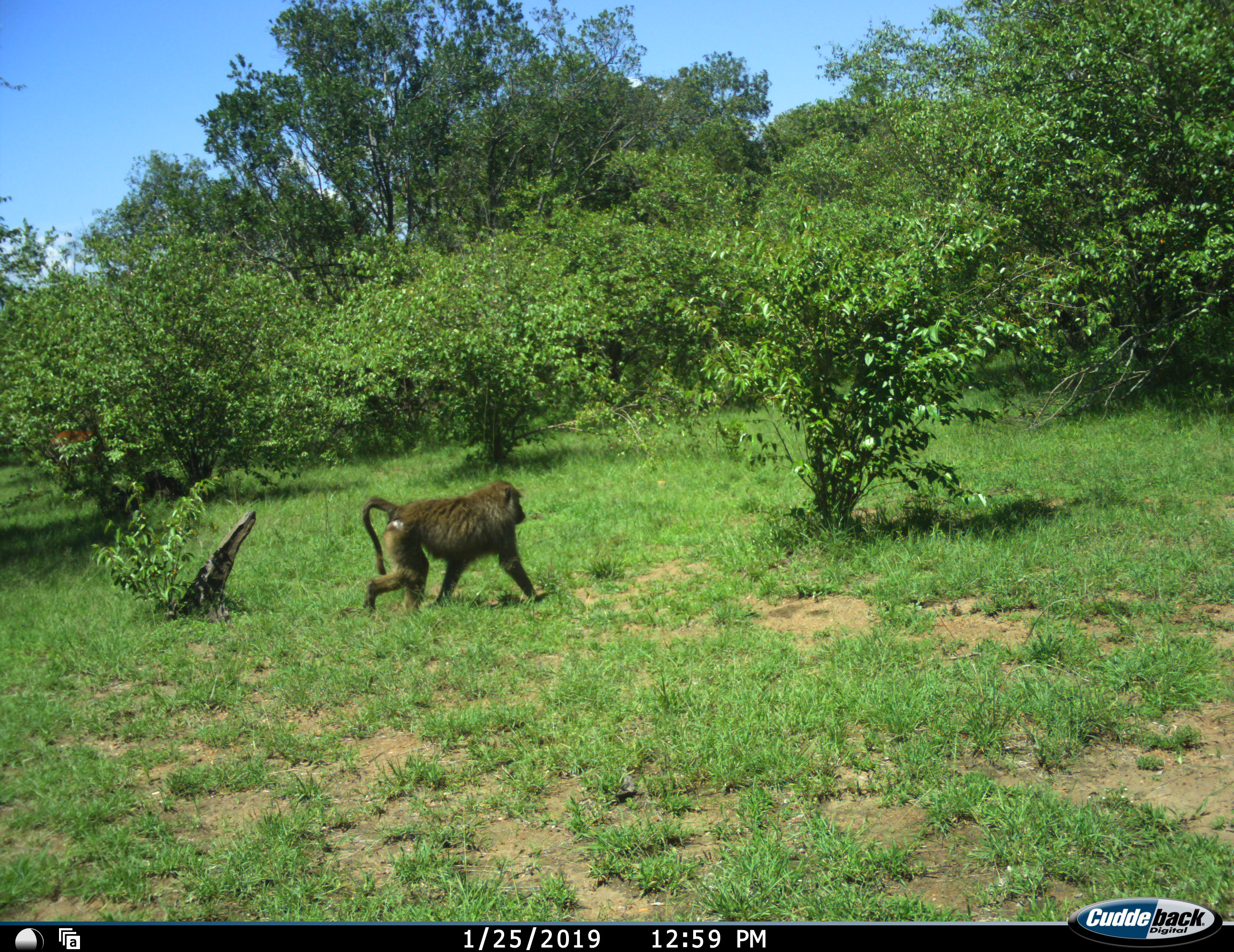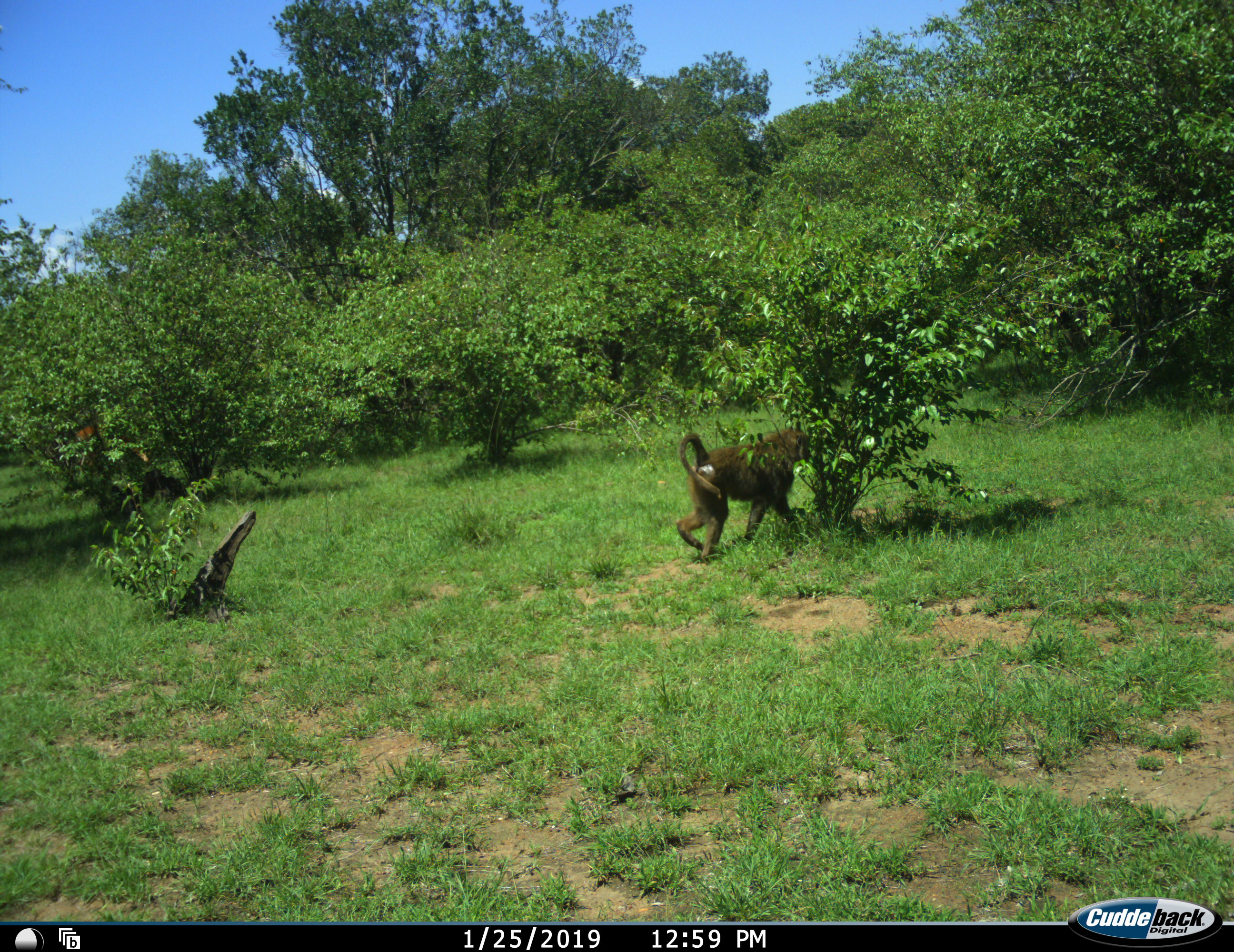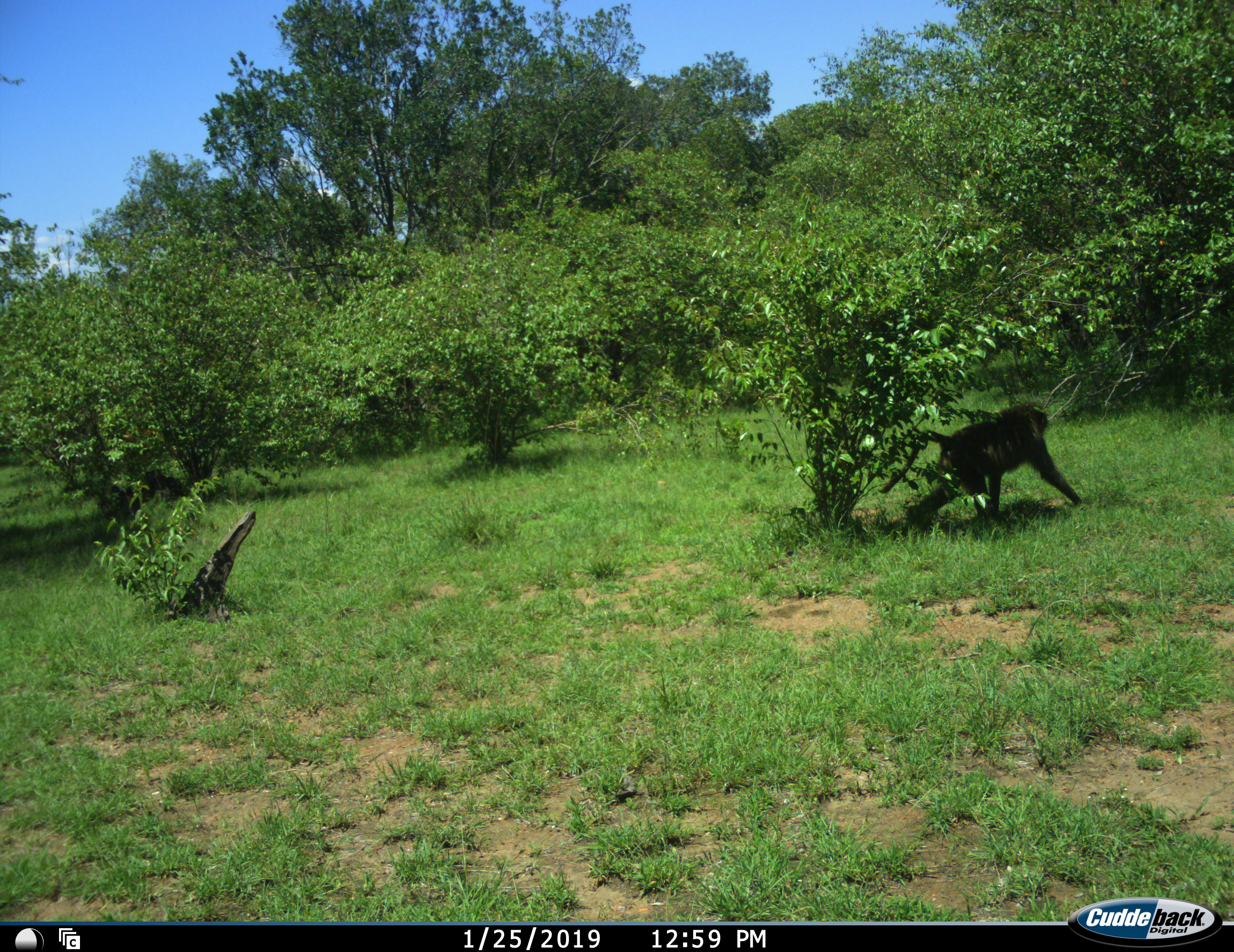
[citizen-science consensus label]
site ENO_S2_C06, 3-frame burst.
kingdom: Animalia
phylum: Chordata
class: Mammalia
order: Primates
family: Cercopithecidae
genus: Papio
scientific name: Papio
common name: baboon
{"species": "baboon (Papio)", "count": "1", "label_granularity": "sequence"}